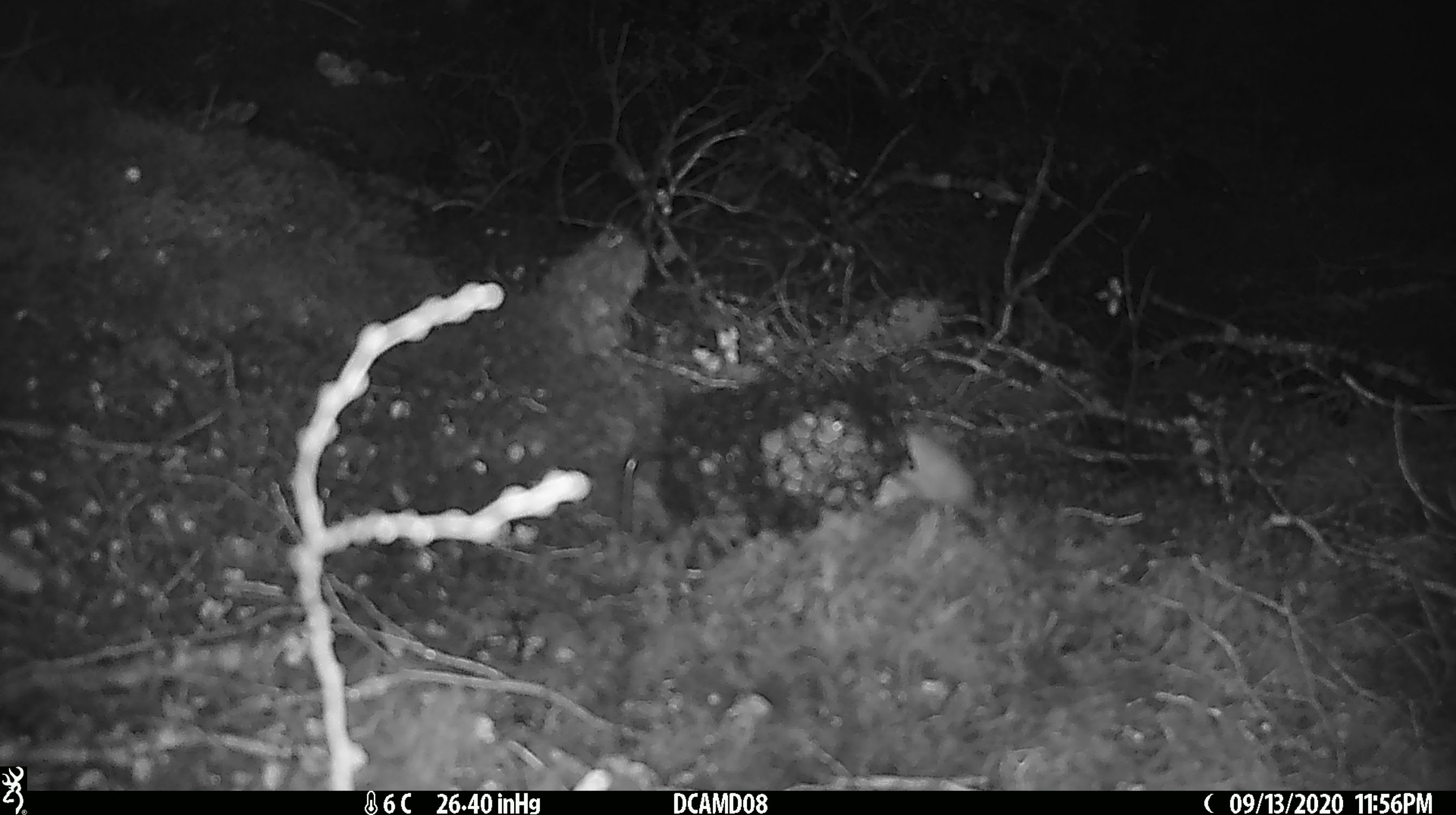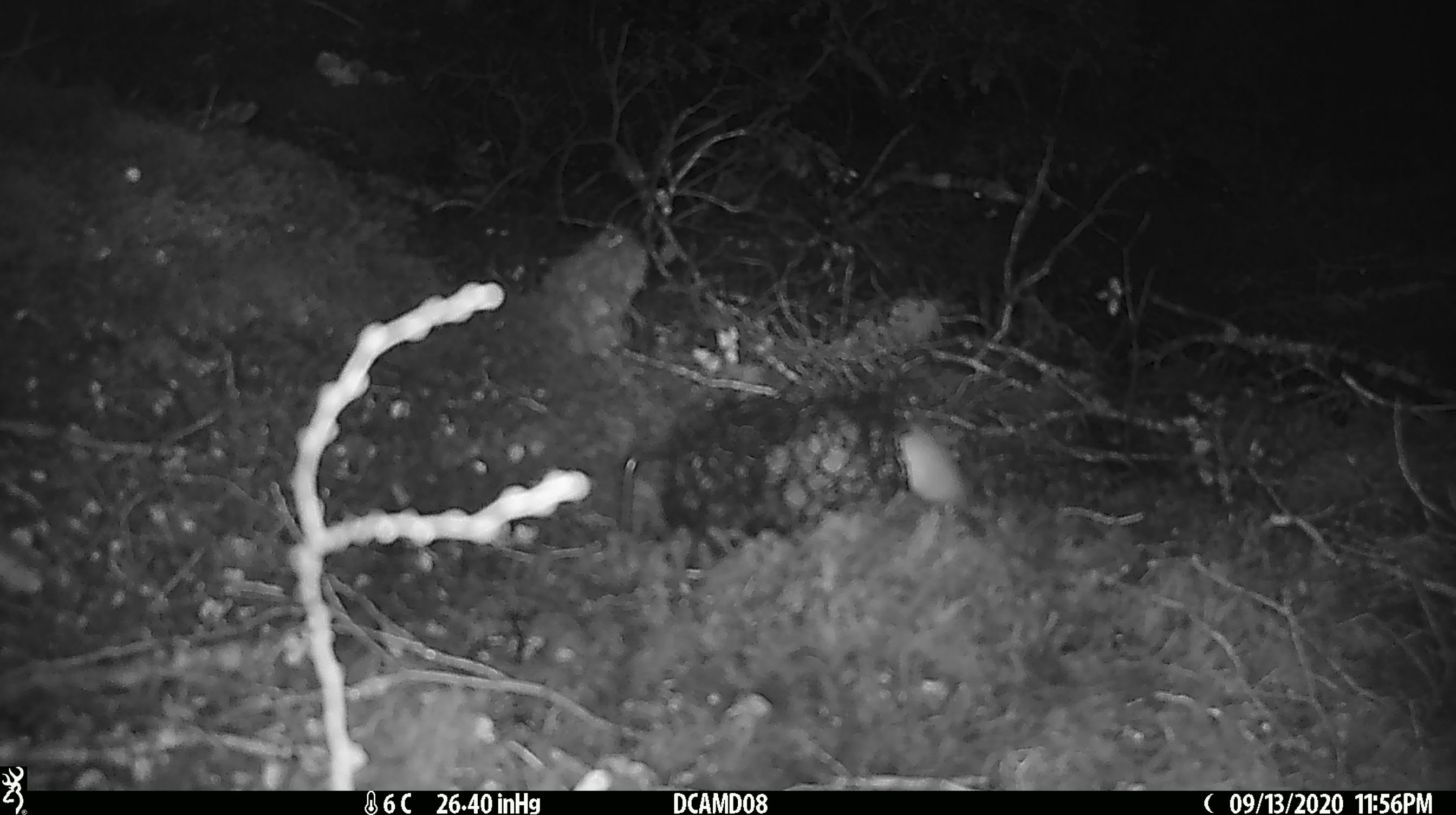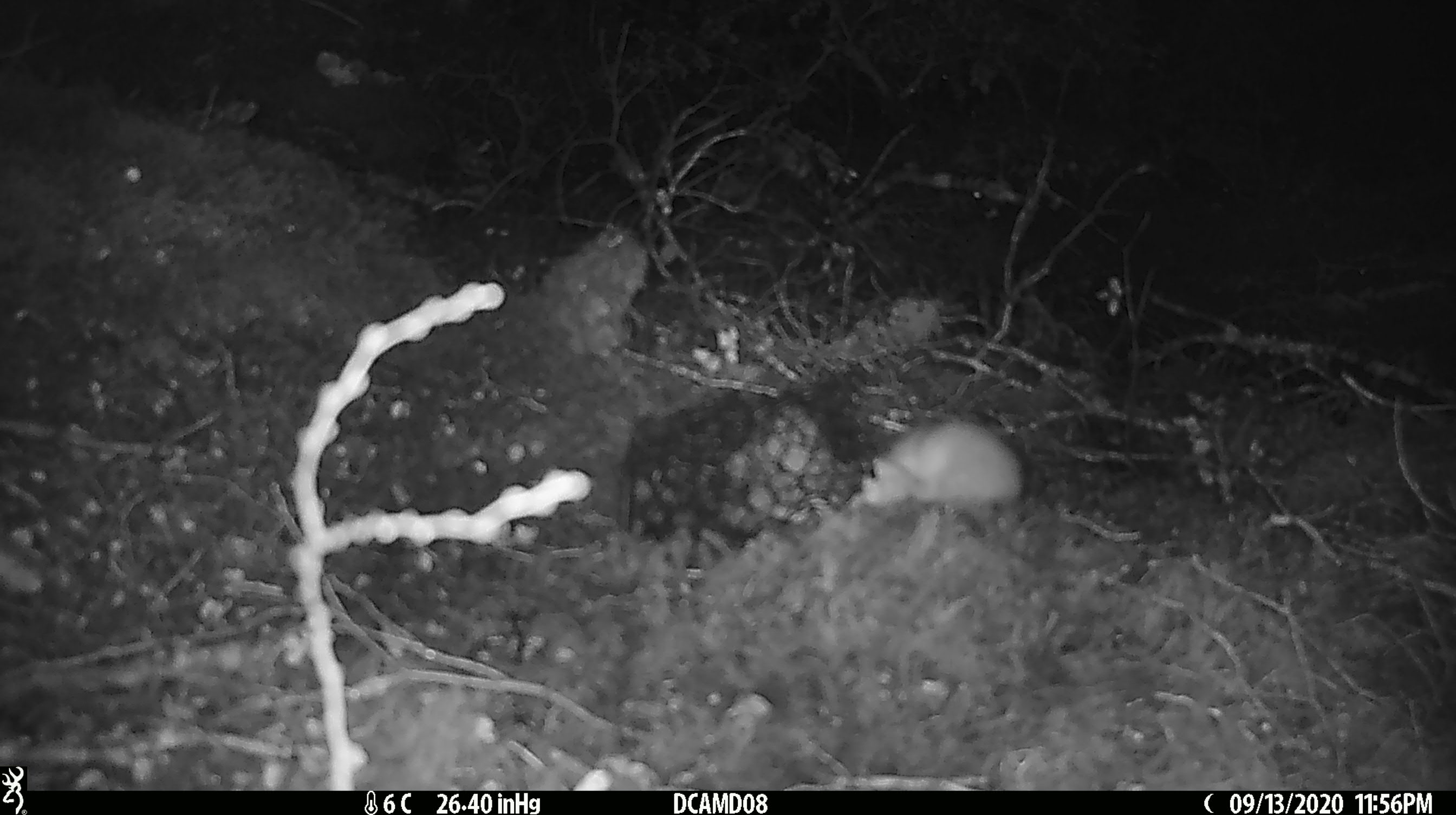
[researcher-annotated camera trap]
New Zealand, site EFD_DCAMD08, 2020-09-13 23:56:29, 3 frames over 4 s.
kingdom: Animalia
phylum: Chordata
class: Mammalia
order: Carnivora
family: Mustelidae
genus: Mustela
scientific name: Mustela erminea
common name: stoat